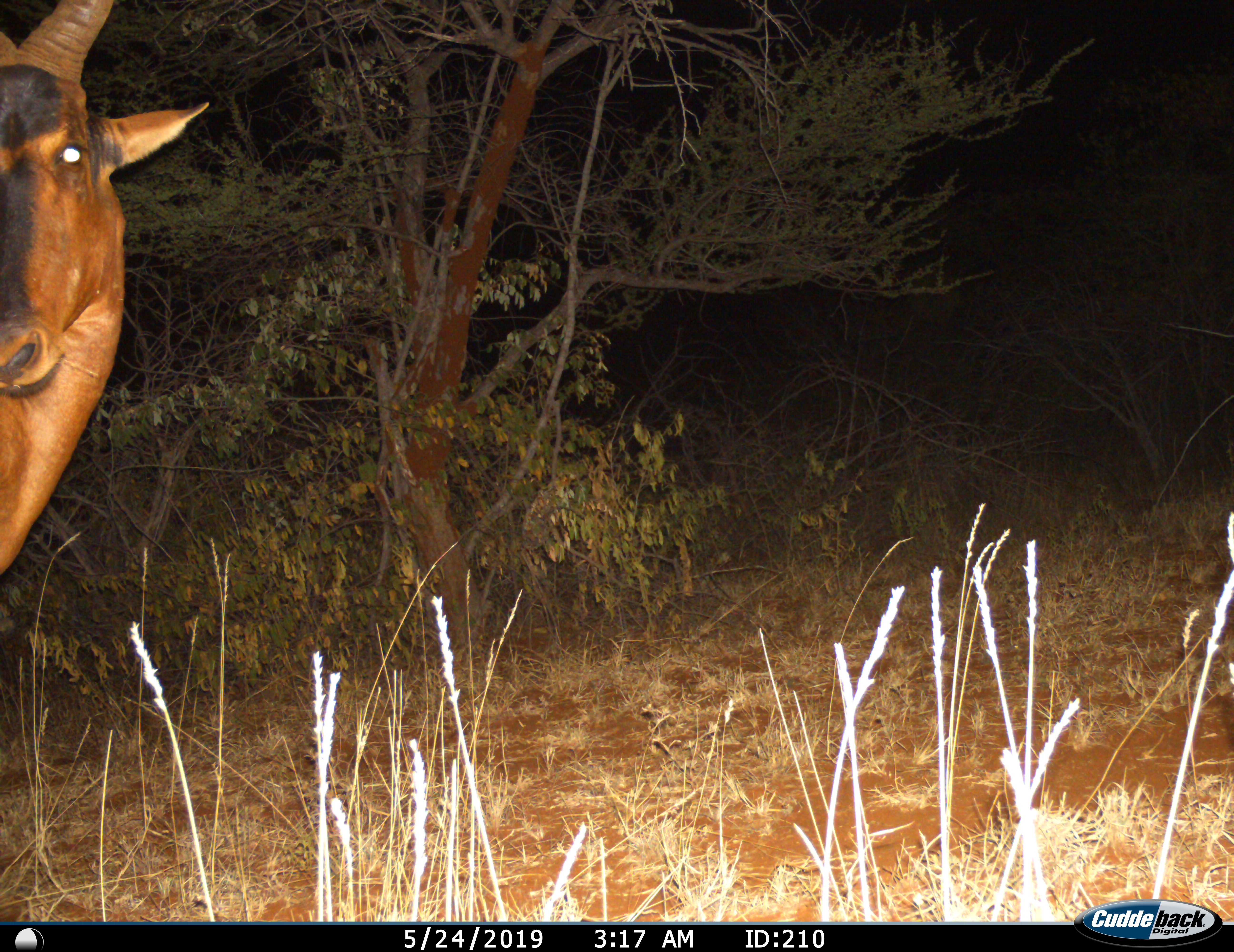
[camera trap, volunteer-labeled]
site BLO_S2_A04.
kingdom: Animalia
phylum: Chordata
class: Mammalia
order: Artiodactyla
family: Bovidae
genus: Alcelaphus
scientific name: Alcelaphus buselaphus caama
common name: red hartebeest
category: hartebeestred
Hartebeestred (red hartebeest) (Alcelaphus buselaphus caama), count 1. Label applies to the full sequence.